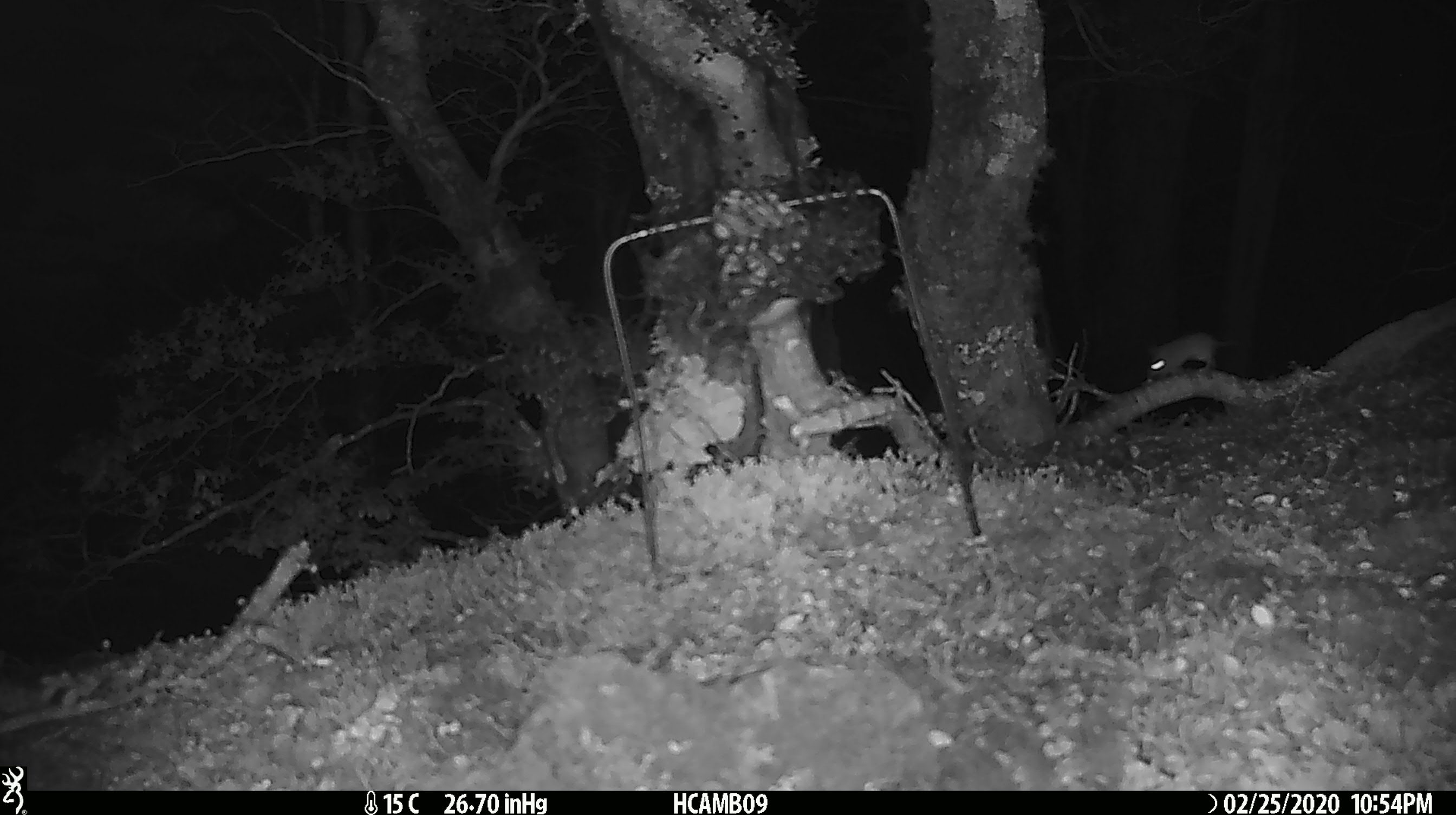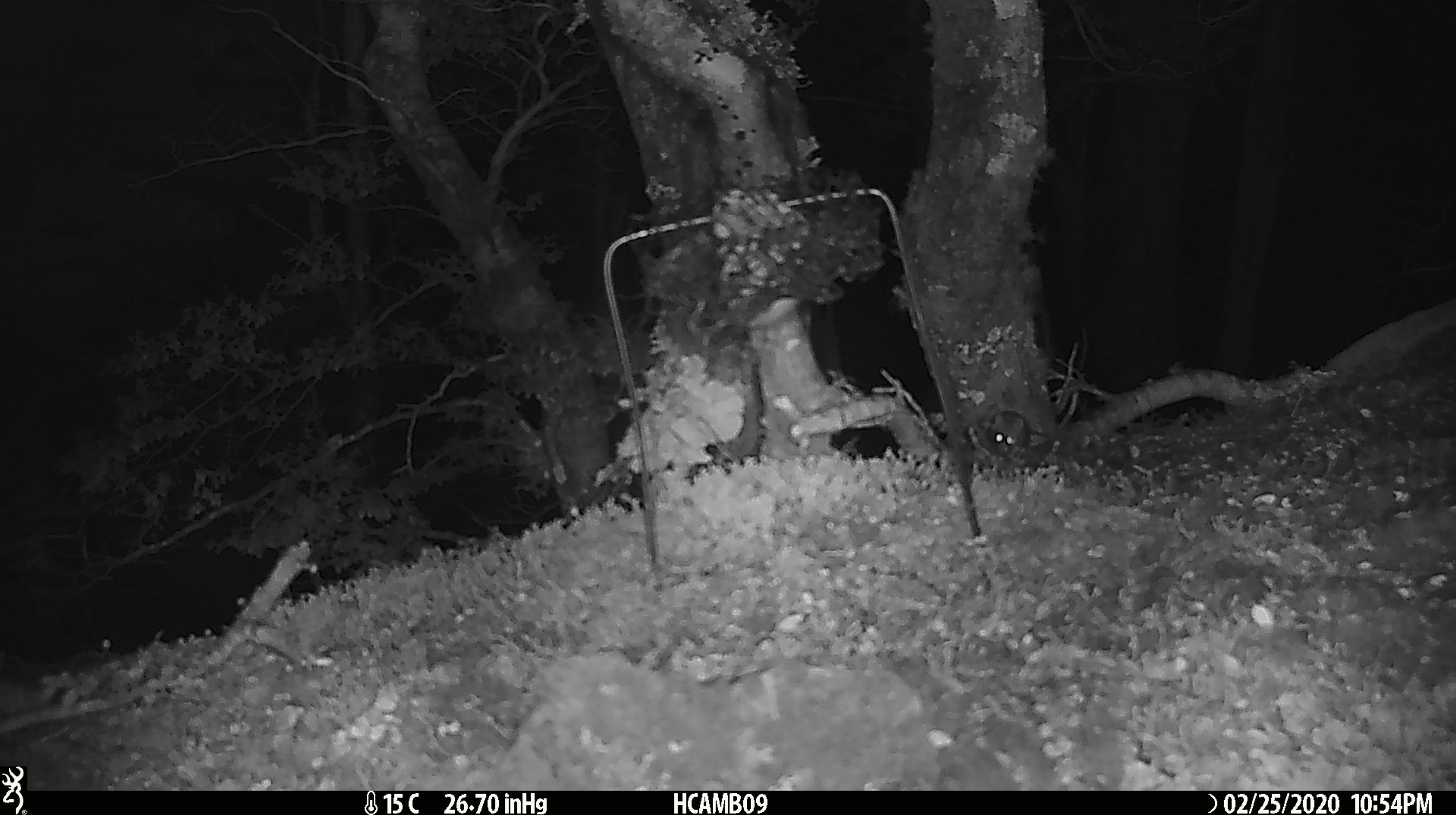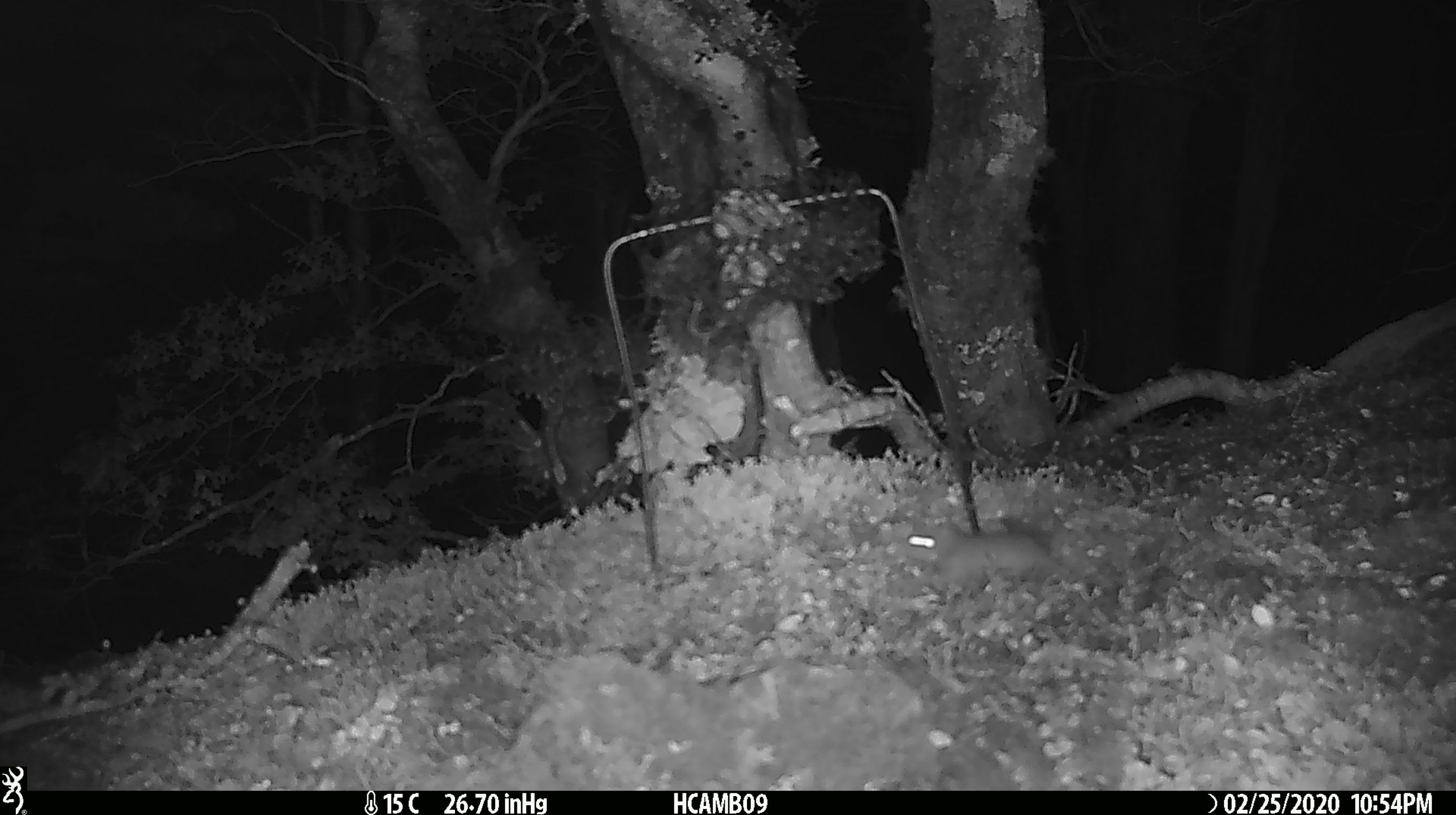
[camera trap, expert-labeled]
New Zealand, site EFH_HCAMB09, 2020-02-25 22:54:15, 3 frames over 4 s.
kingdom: Animalia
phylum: Chordata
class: Mammalia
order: Rodentia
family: Muridae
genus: Mus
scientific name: Mus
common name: mouse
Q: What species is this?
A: Mouse (Mus).